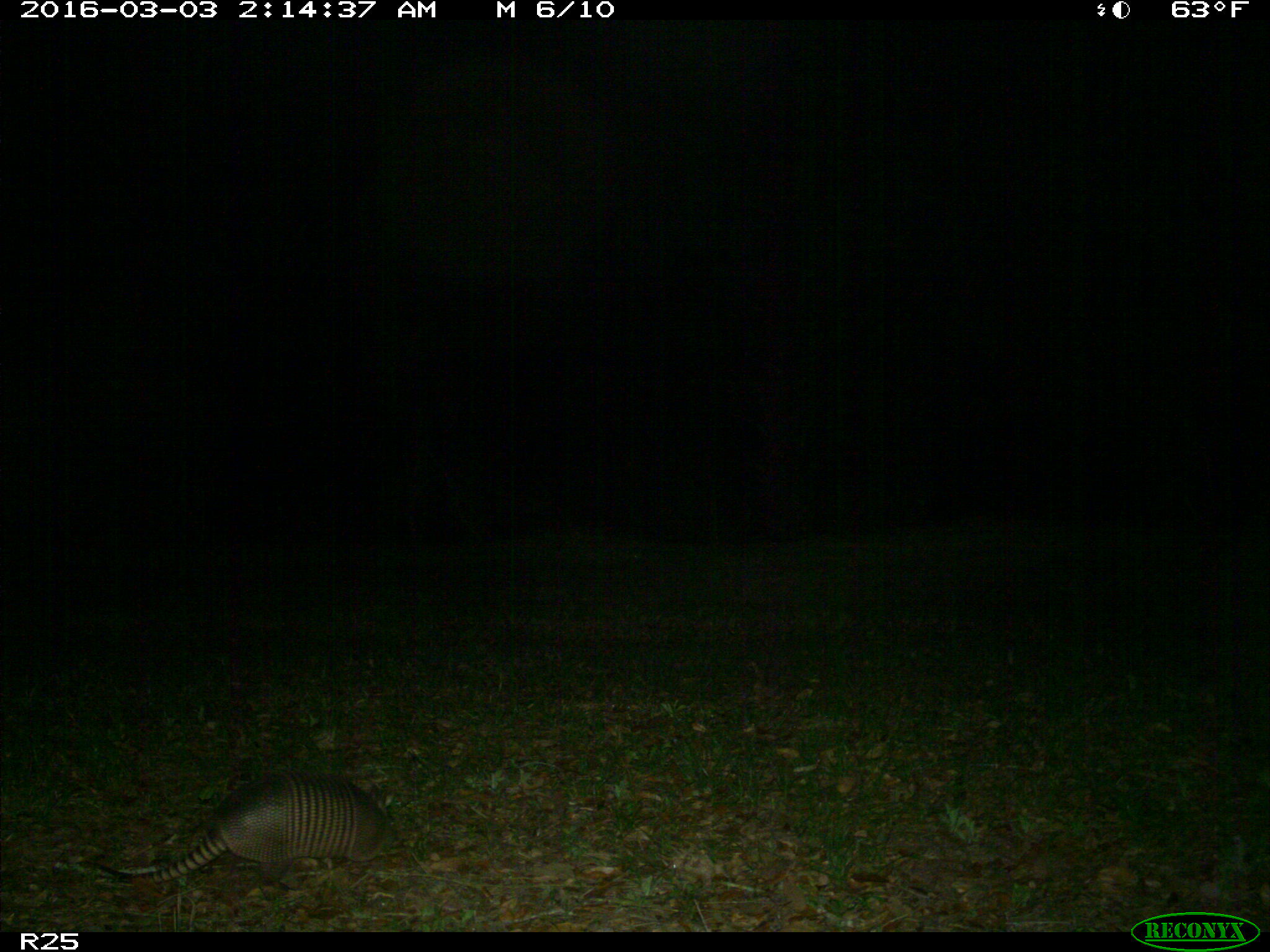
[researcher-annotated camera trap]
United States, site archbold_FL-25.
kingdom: Animalia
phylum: Chordata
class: Mammalia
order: Cingulata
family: Dasypodidae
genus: Dasypus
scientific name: Dasypus novemcinctus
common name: nine-banded armadillo